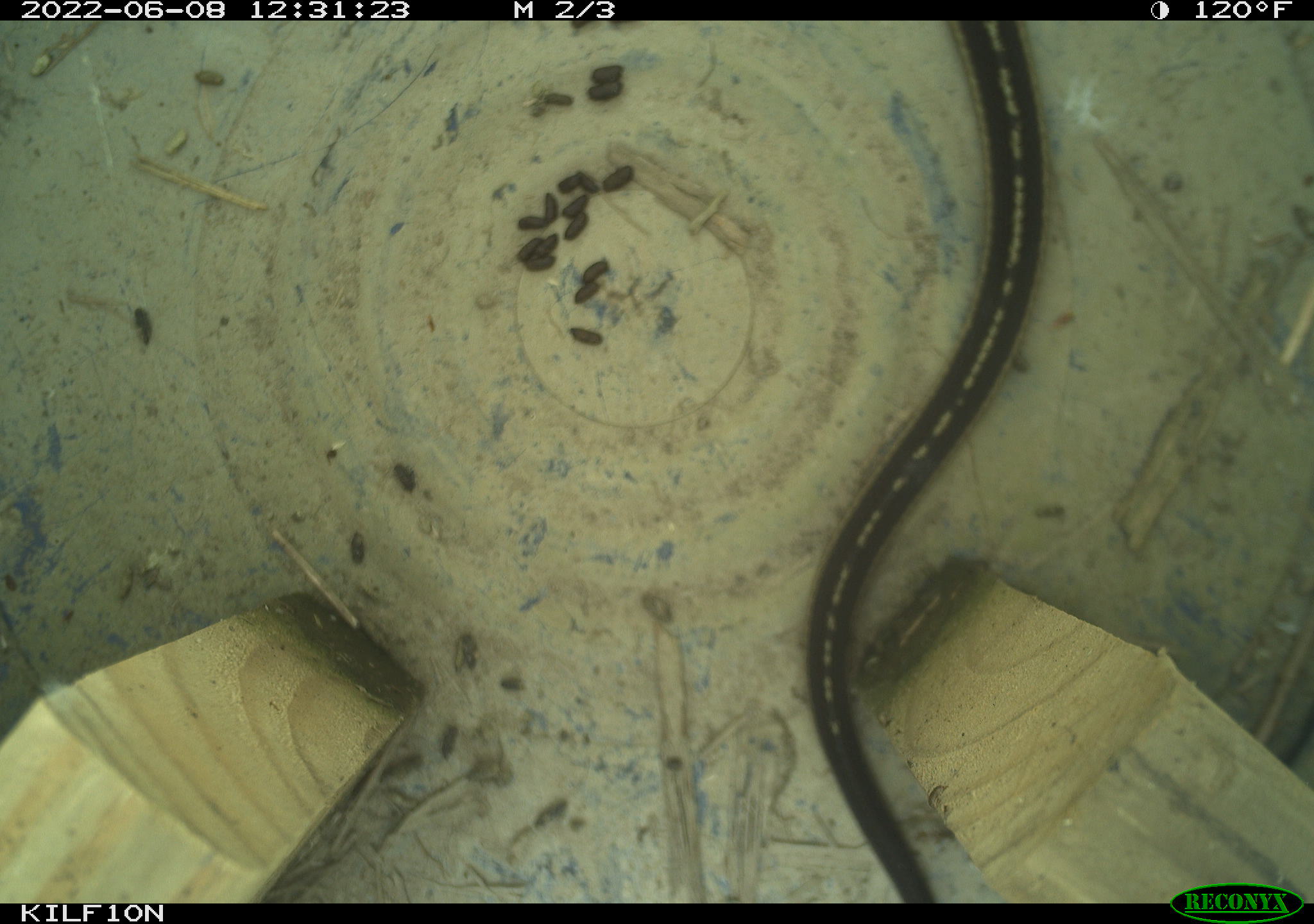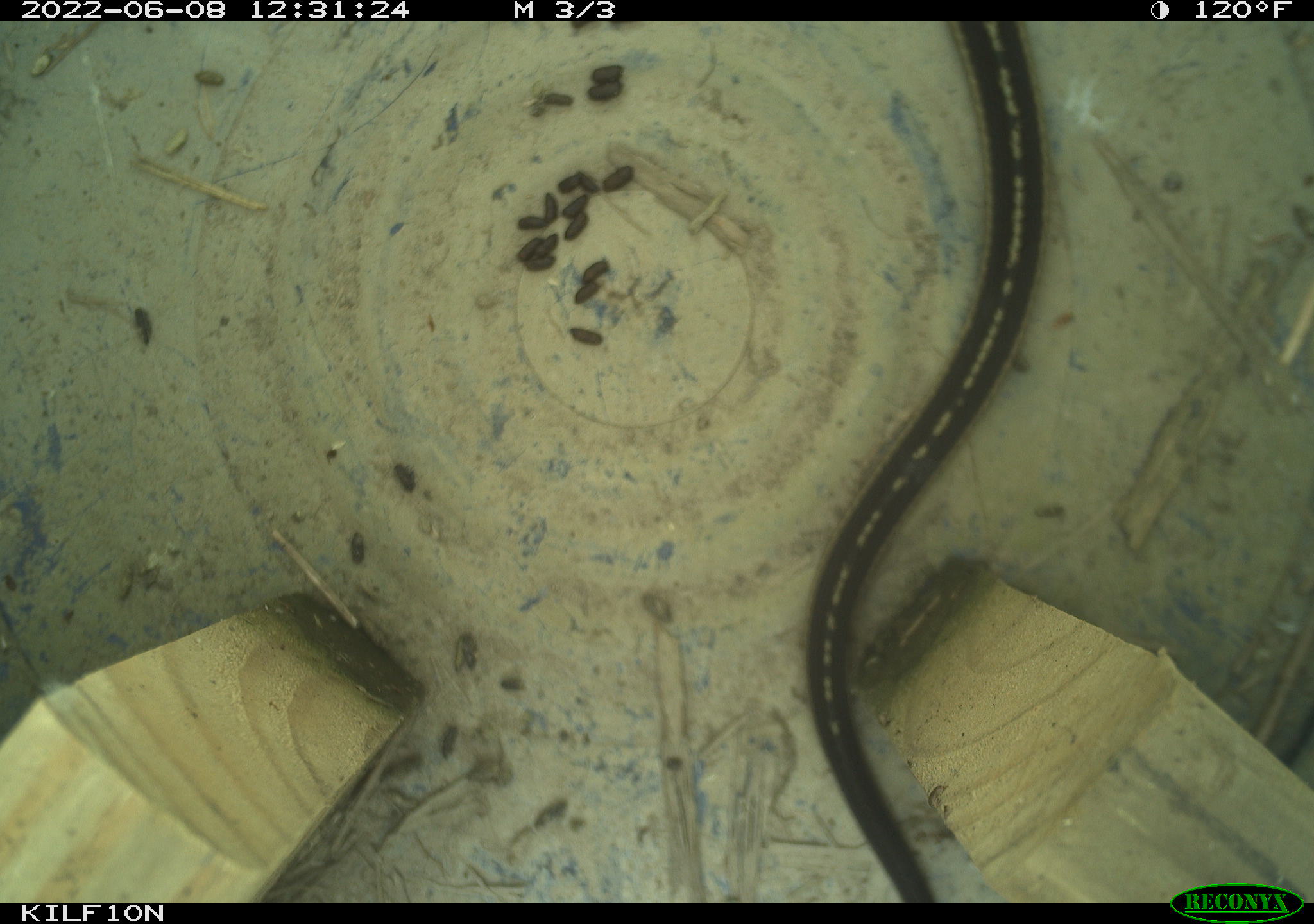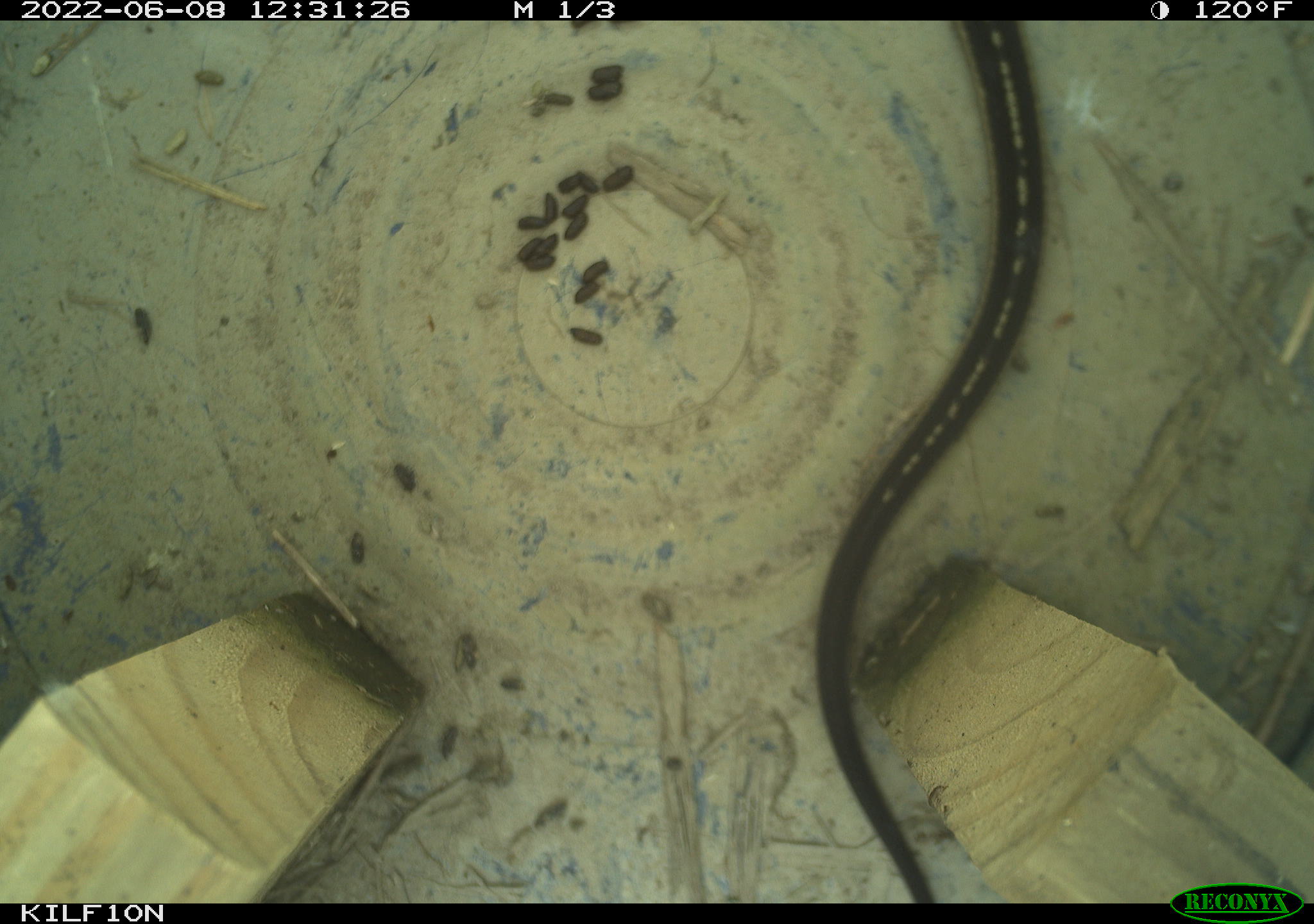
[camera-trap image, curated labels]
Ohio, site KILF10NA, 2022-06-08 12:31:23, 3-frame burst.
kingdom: Animalia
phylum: Chordata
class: Reptilia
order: Squamata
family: Colubridae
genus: Thamnophis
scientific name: Thamnophis sirtalis sirtalis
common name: eastern gartersnake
Eastern gartersnake (Thamnophis sirtalis sirtalis).